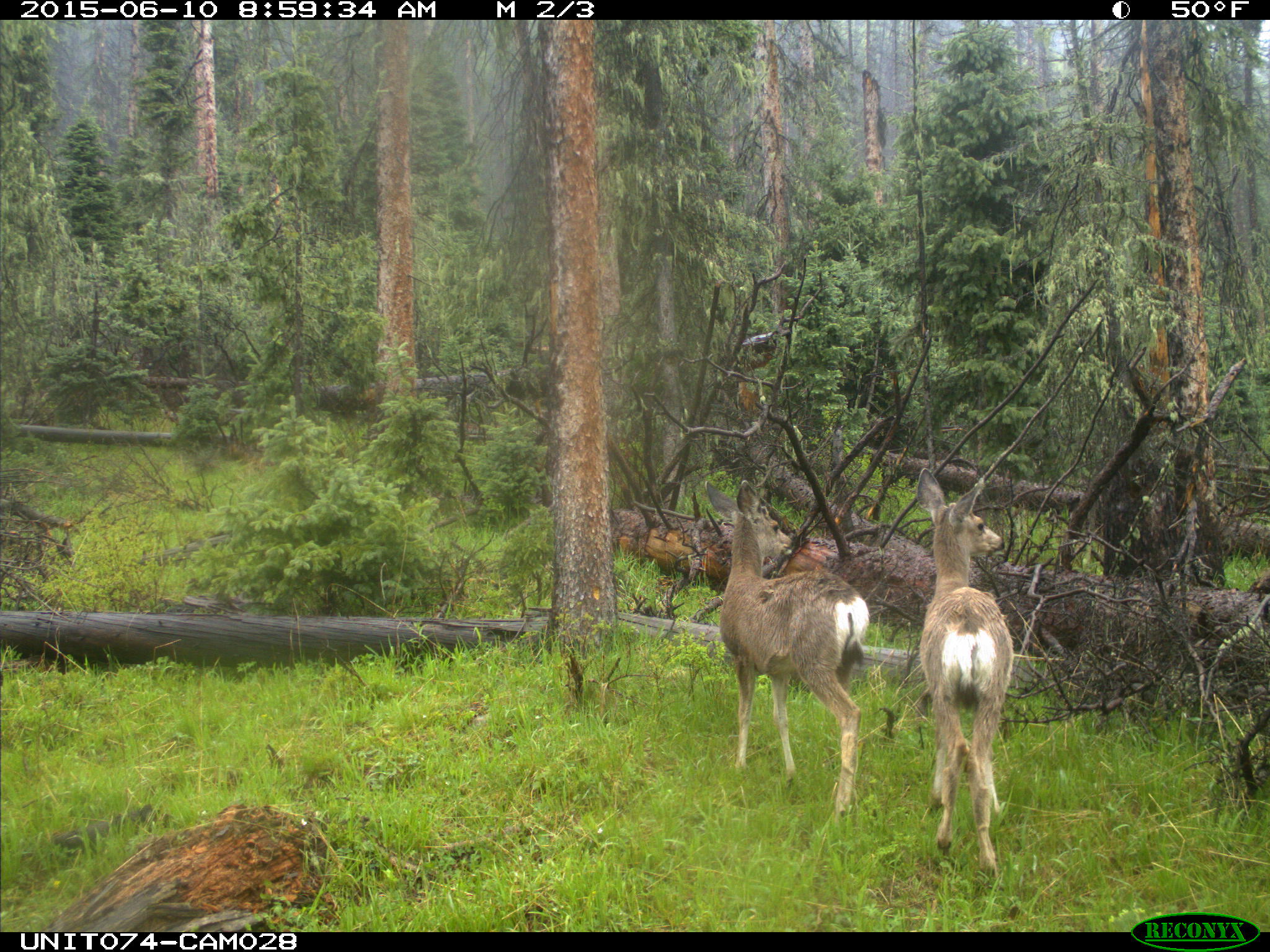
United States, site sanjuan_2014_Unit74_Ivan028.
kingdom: Animalia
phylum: Chordata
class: Mammalia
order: Artiodactyla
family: Cervidae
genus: Odocoileus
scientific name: Odocoileus hemionus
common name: mule deer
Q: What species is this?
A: Odocoileus hemionus (mule deer).